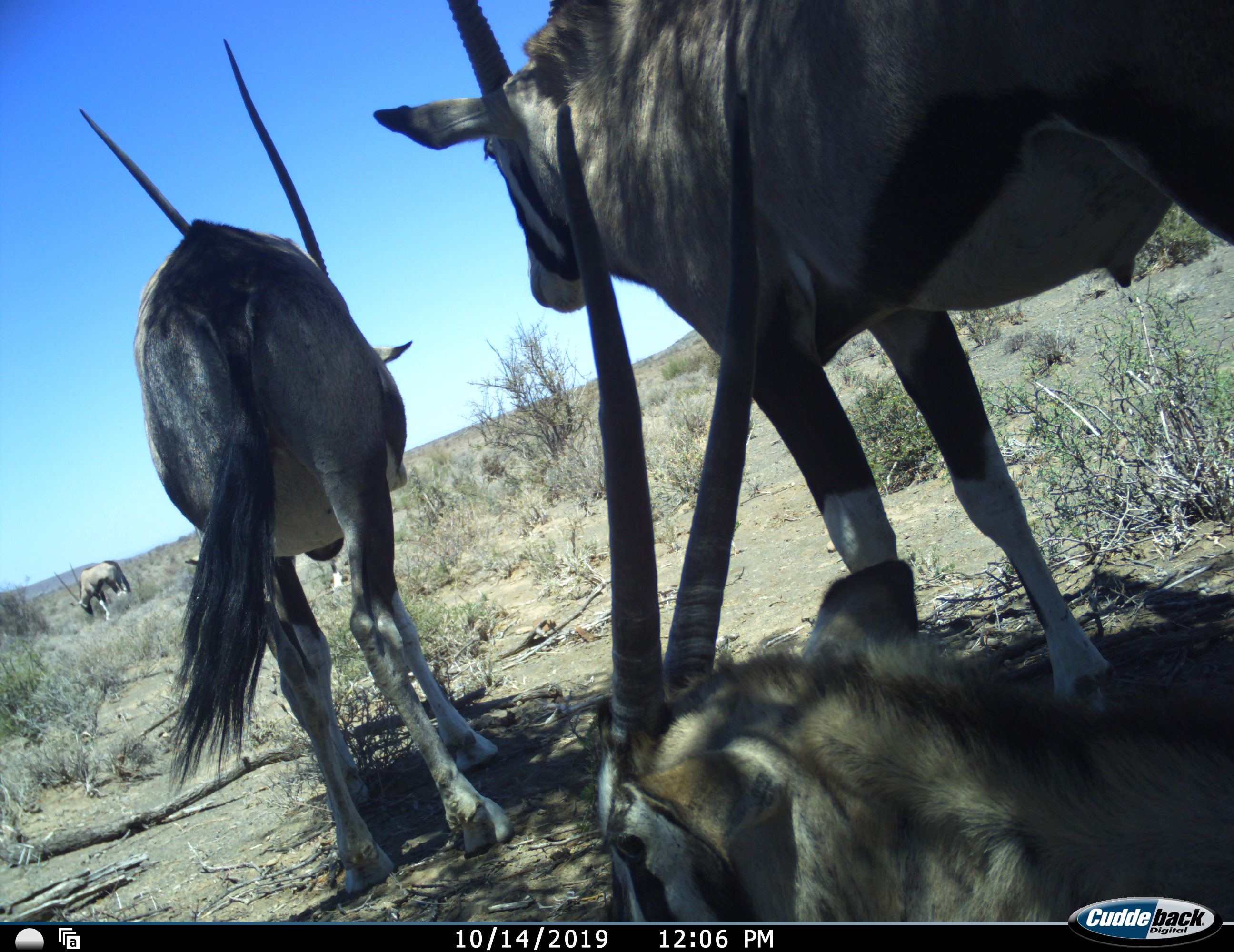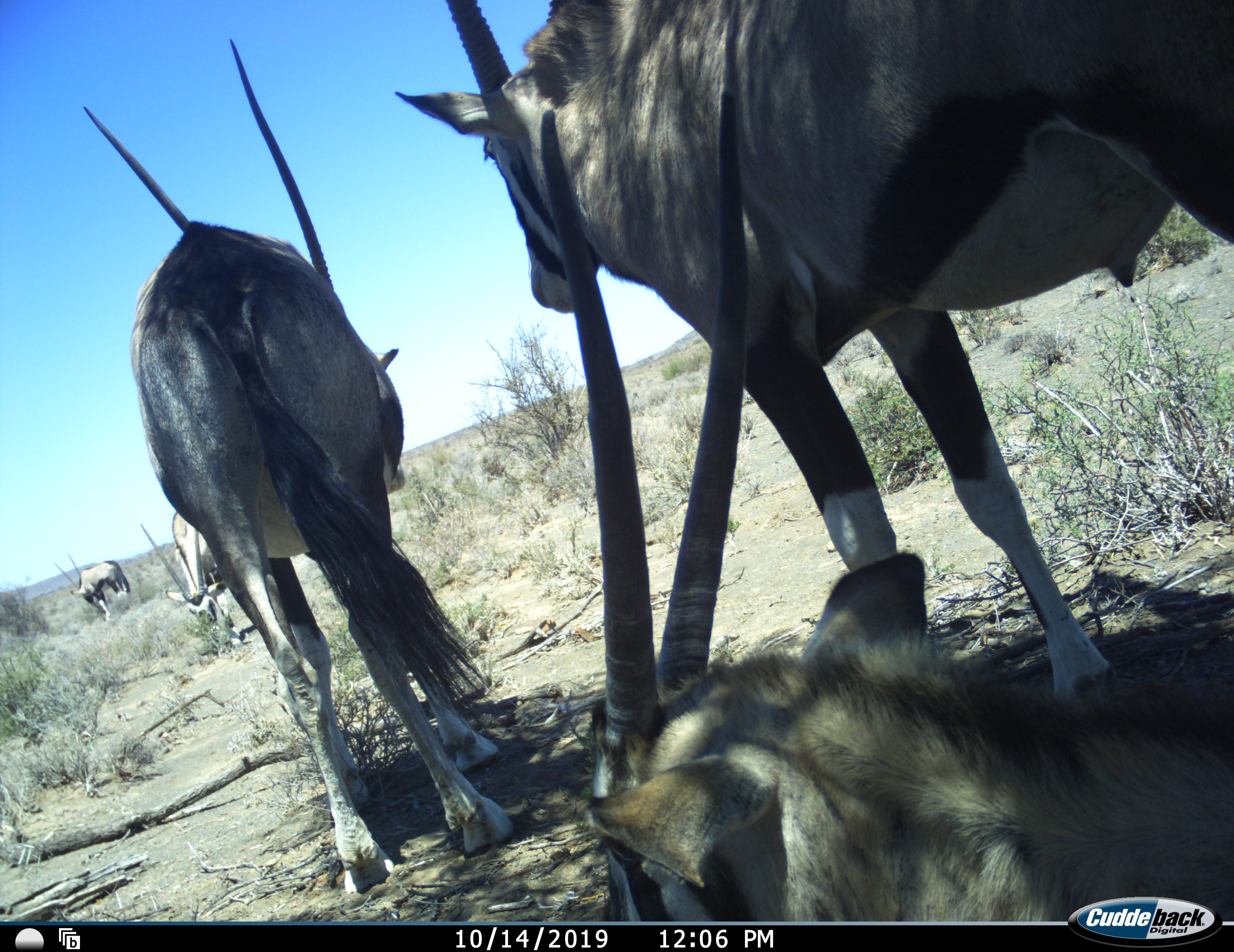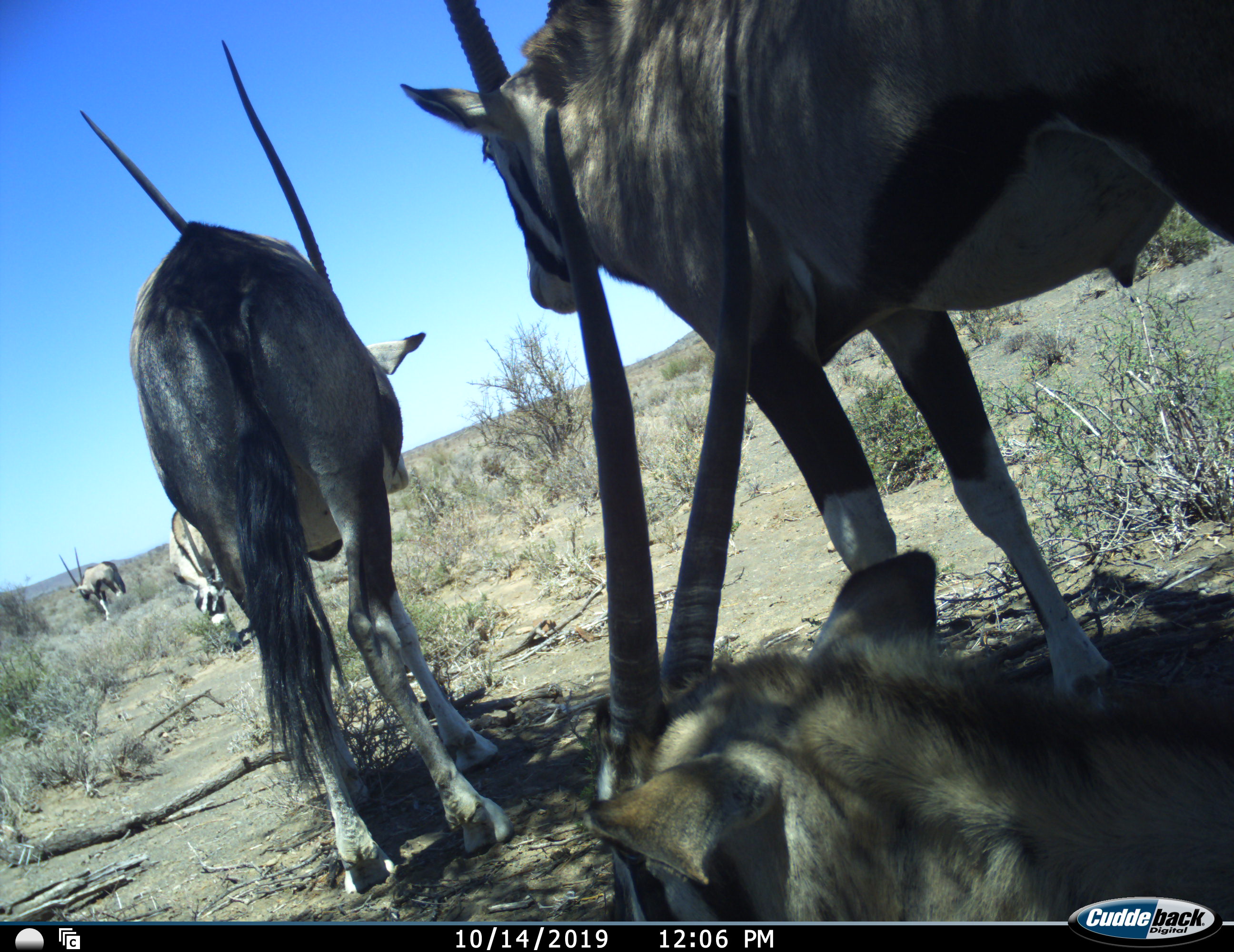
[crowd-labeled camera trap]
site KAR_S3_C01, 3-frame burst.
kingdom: Animalia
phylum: Chordata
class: Mammalia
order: Artiodactyla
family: Bovidae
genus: Oryx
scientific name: Oryx gazella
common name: gemsbok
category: oryx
Oryx (gemsbok) (Oryx gazella), count 5. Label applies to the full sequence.